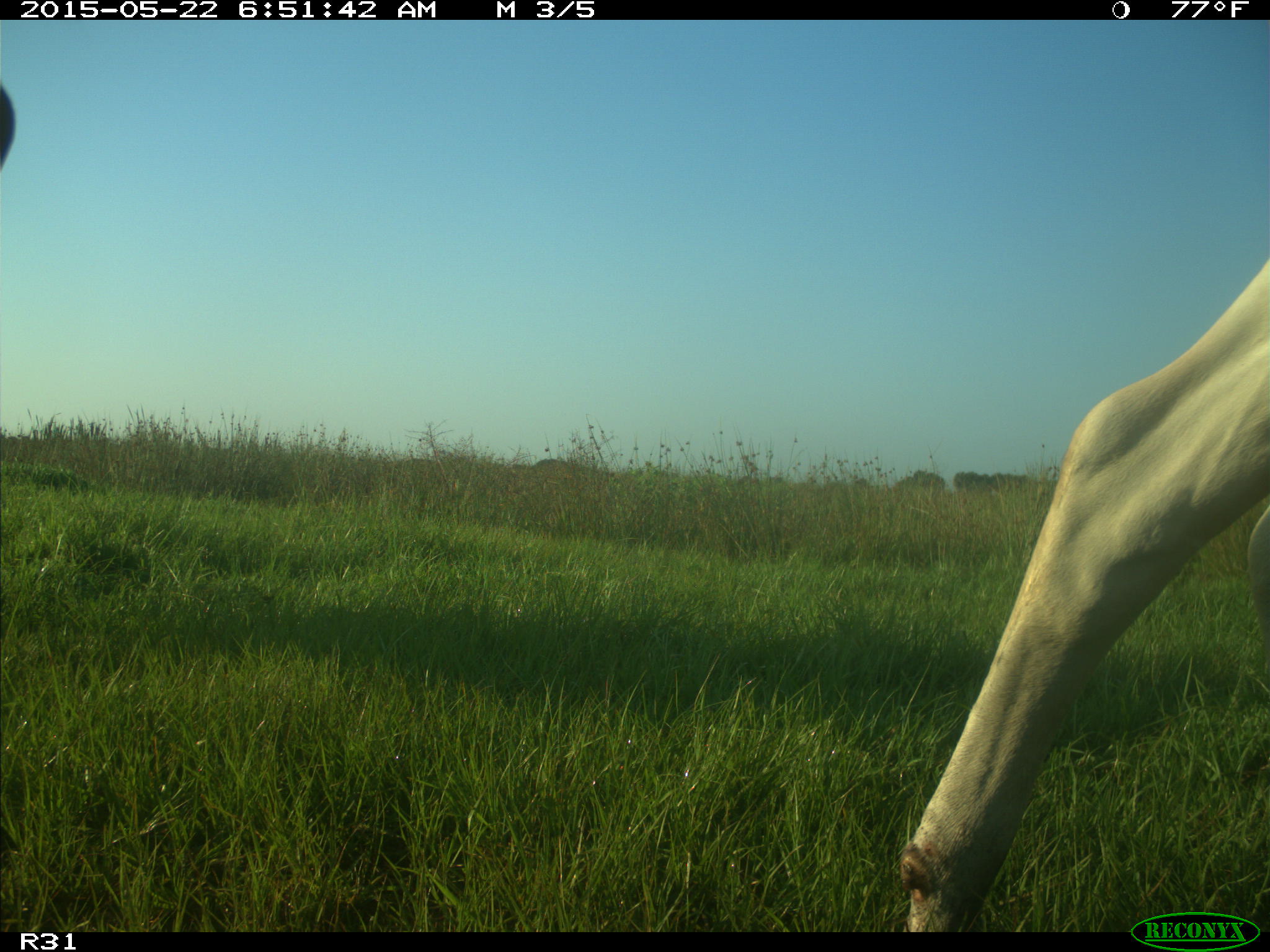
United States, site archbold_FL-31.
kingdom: Animalia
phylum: Chordata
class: Mammalia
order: Artiodactyla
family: Bovidae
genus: Bos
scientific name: Bos taurus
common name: domestic cow